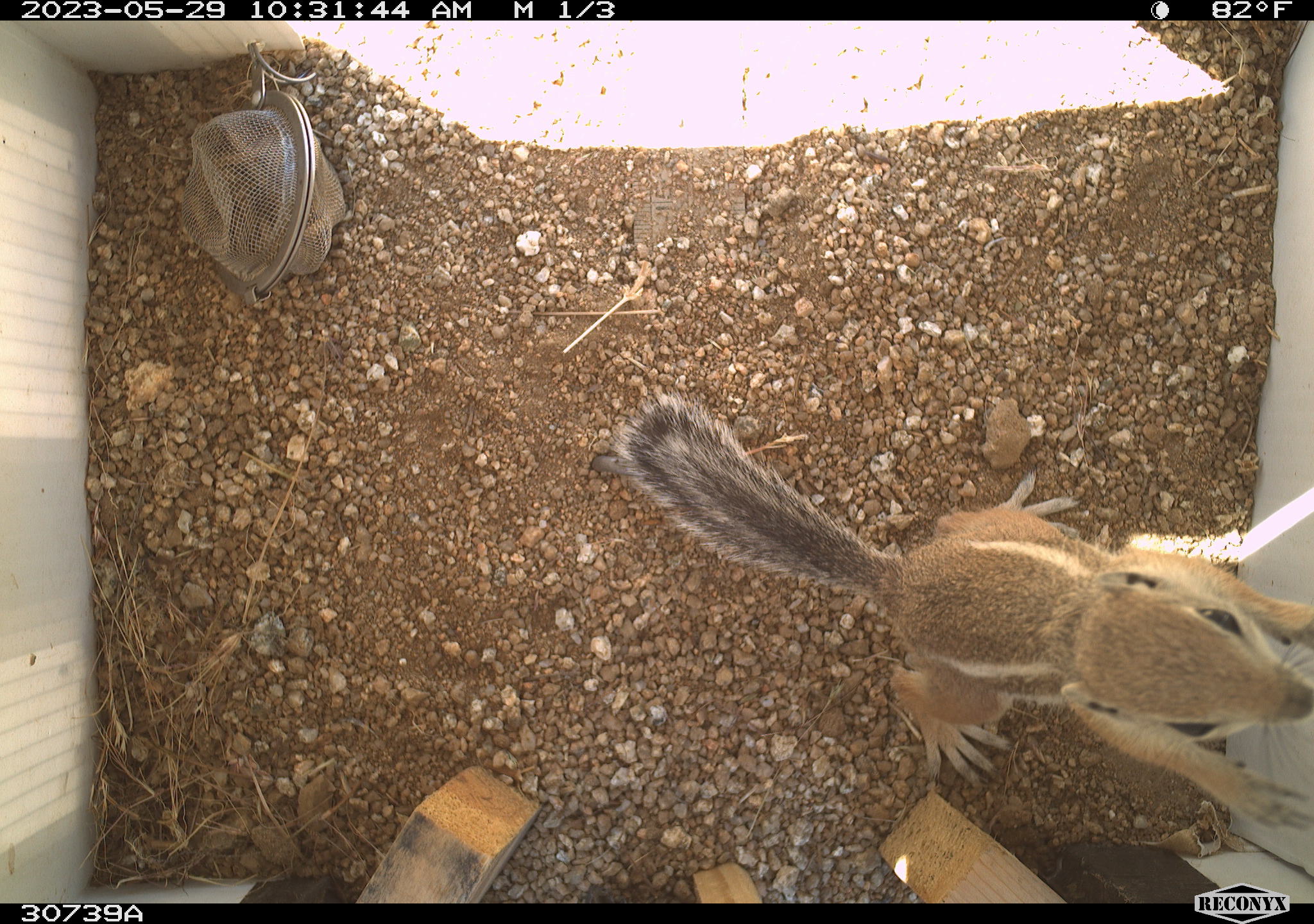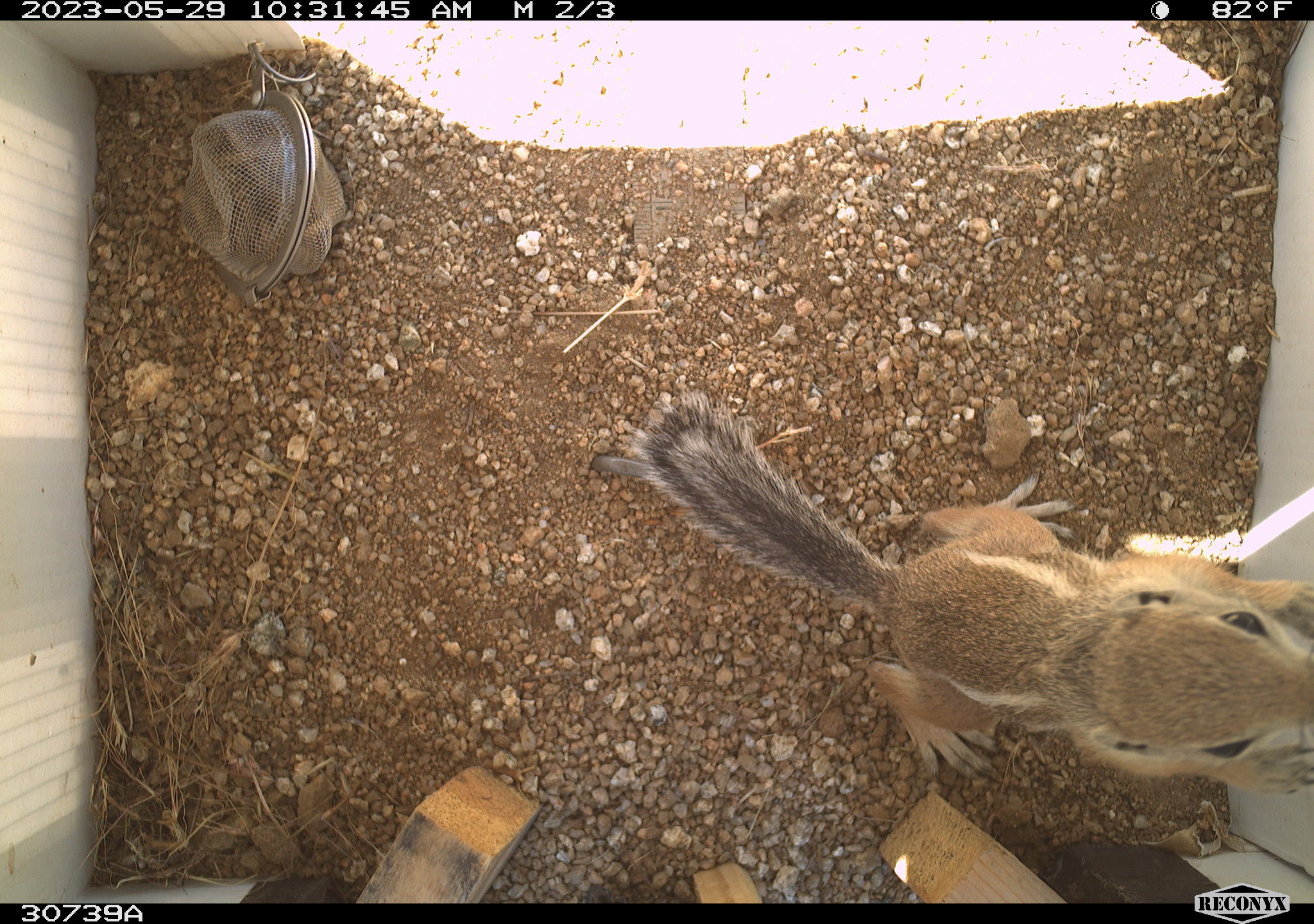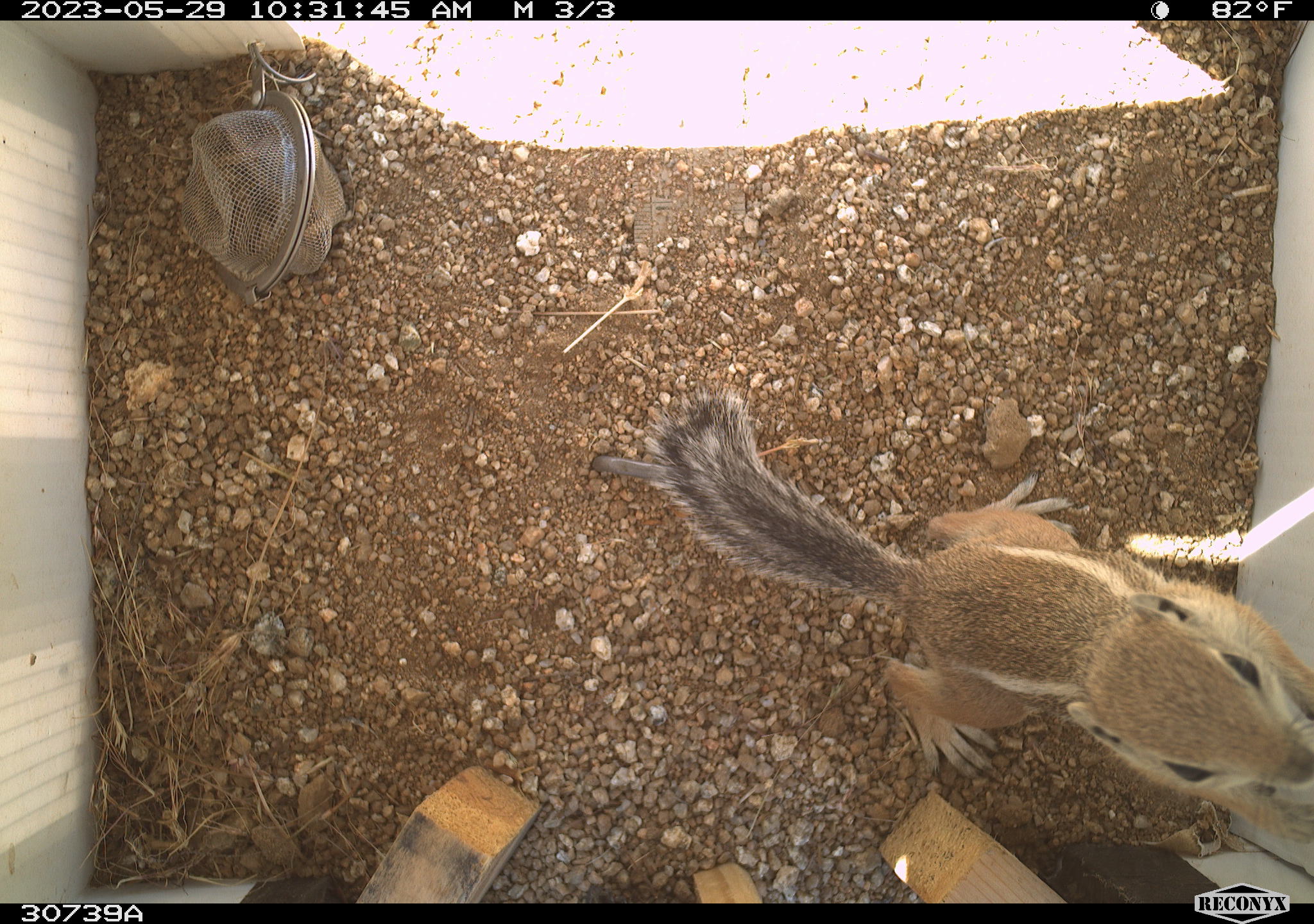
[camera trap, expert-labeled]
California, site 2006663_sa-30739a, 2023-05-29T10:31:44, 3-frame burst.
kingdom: Animalia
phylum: Chordata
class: Mammalia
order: Rodentia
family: Sciuridae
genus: Ammospermophilus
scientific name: Ammospermophilus leucurus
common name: white-tailed antelope squirrel